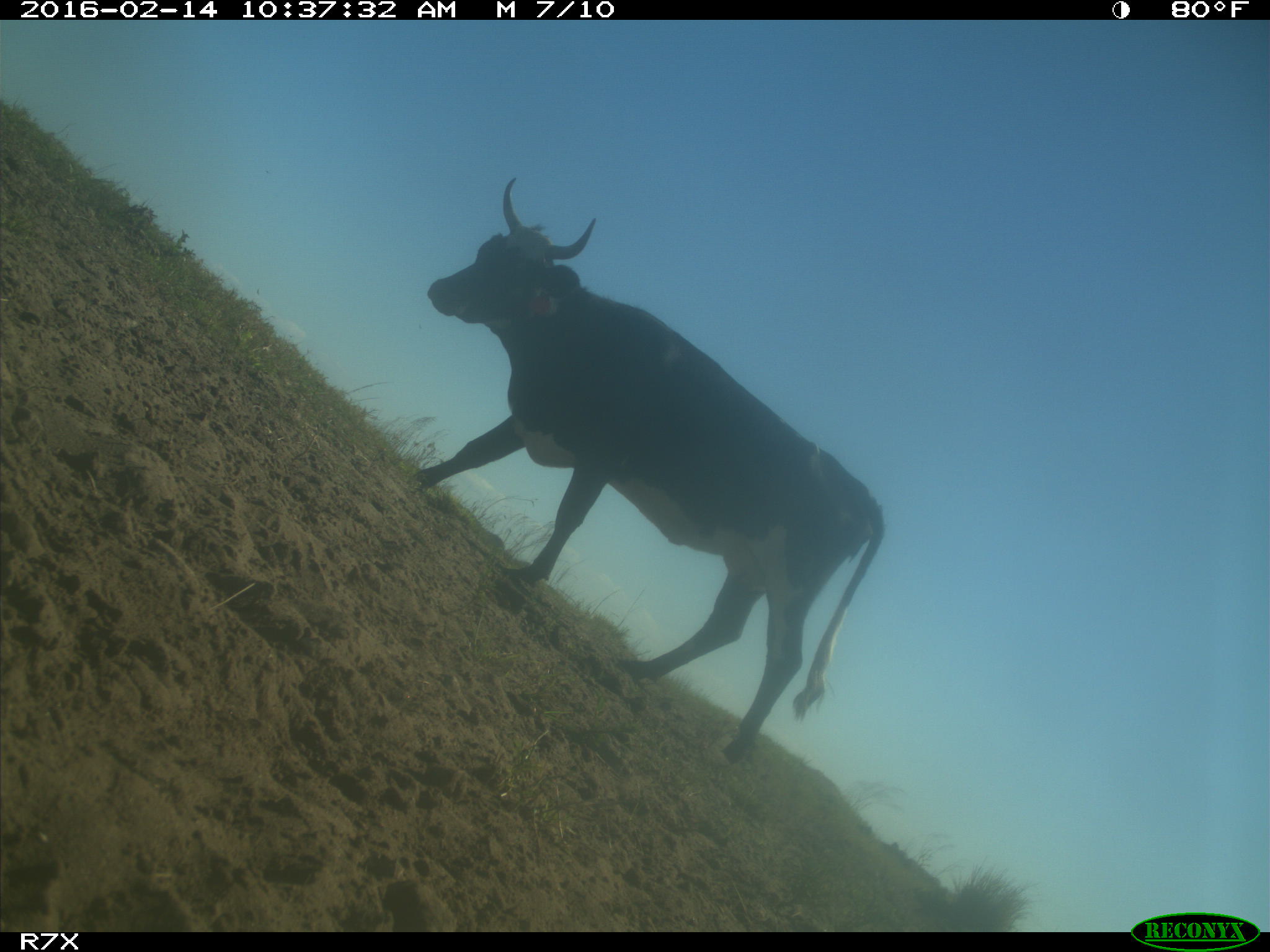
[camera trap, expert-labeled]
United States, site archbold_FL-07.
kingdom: Animalia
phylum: Chordata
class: Mammalia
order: Artiodactyla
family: Bovidae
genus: Bos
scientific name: Bos taurus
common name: domestic cow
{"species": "Bos taurus (domestic cow)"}